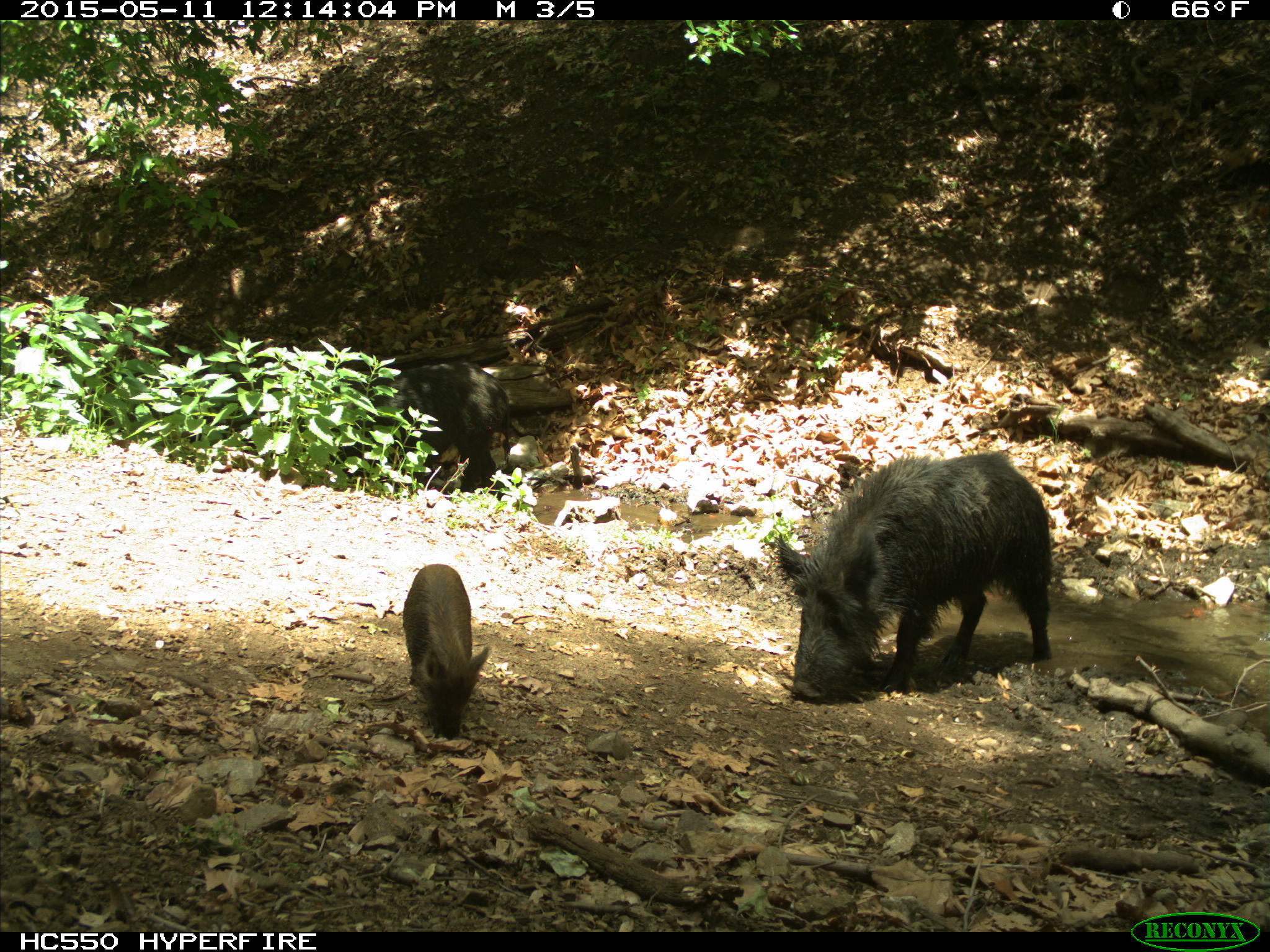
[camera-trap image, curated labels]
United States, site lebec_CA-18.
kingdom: Animalia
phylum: Chordata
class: Mammalia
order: Artiodactyla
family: Suidae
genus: Sus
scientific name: Sus scrofa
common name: wild boar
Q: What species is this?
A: Sus scrofa (wild boar).